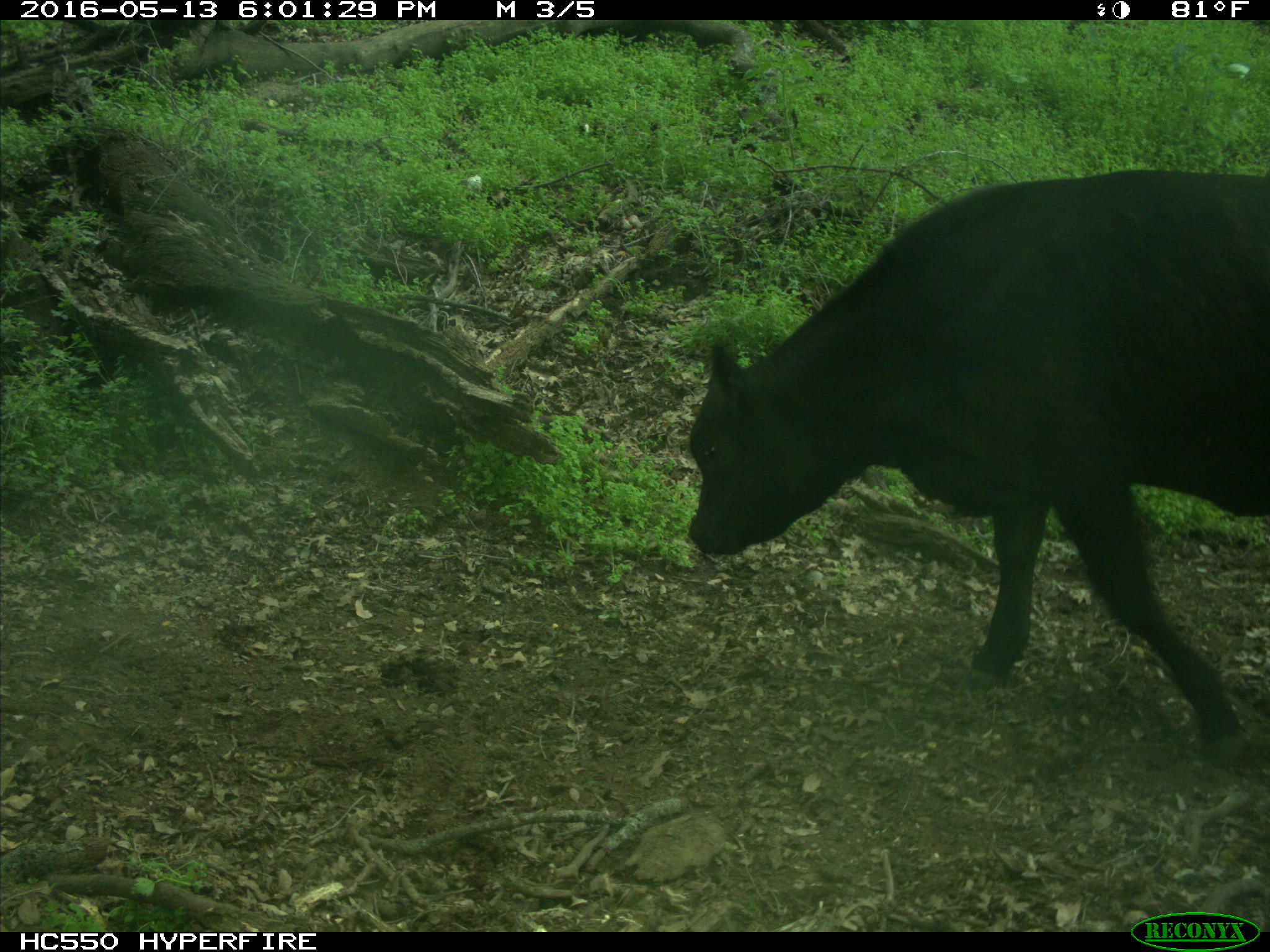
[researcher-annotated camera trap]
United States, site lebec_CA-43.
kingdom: Animalia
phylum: Chordata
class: Mammalia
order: Artiodactyla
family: Bovidae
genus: Bos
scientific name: Bos taurus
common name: domestic cow